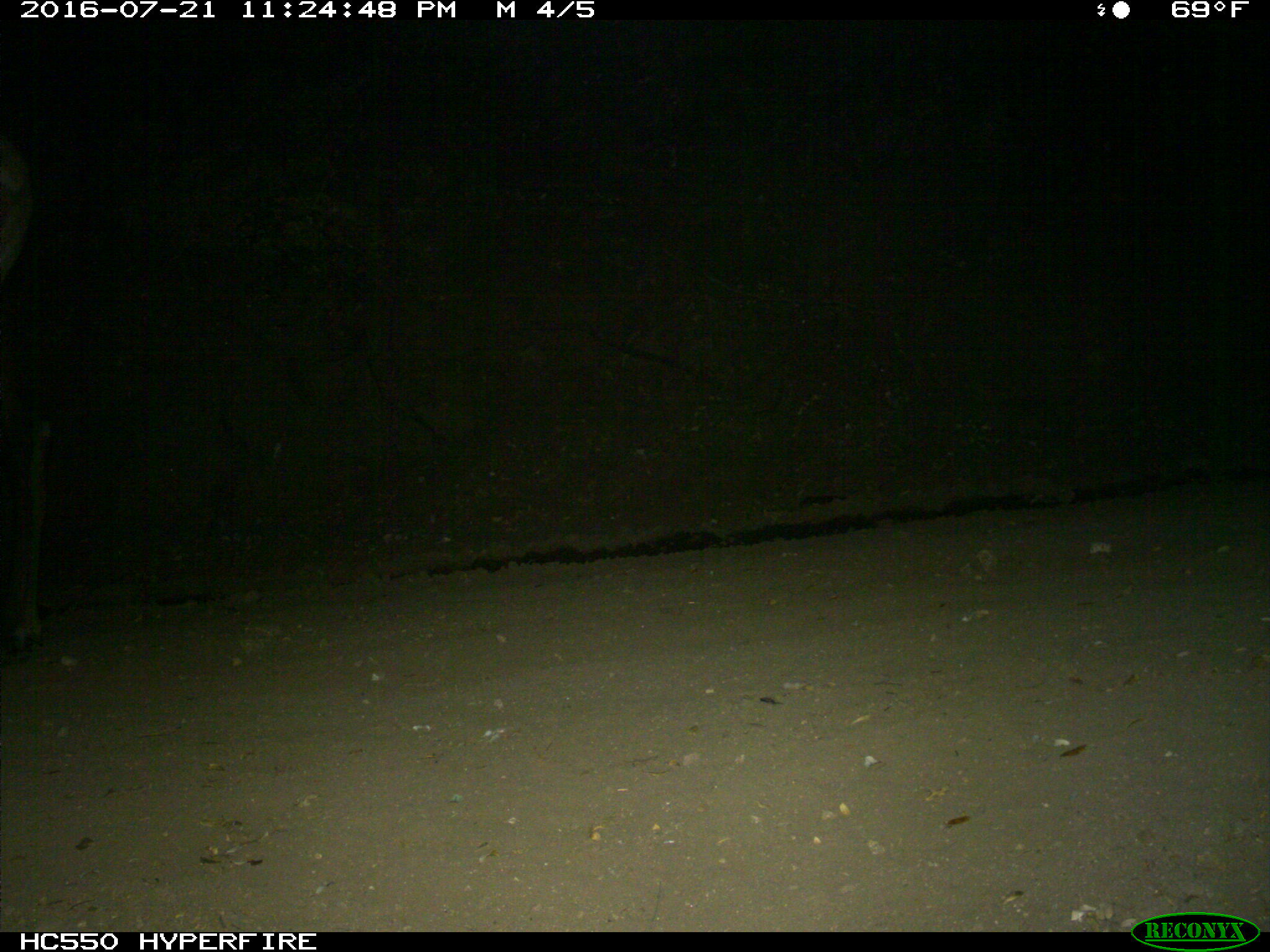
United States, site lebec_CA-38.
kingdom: Animalia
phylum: Chordata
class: Mammalia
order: Artiodactyla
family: Cervidae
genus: Cervus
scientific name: Cervus canadensis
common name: elk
Cervus canadensis (elk).